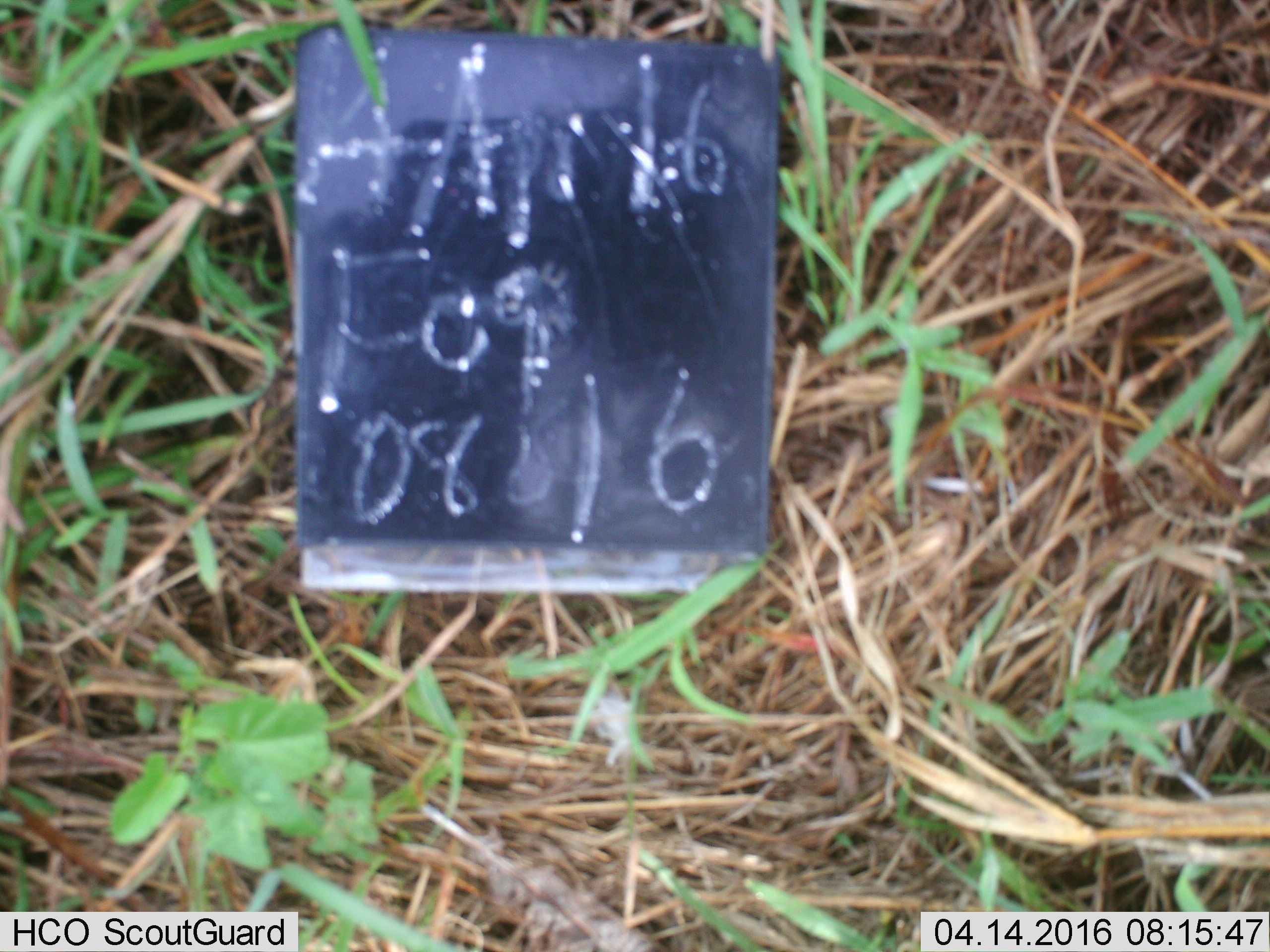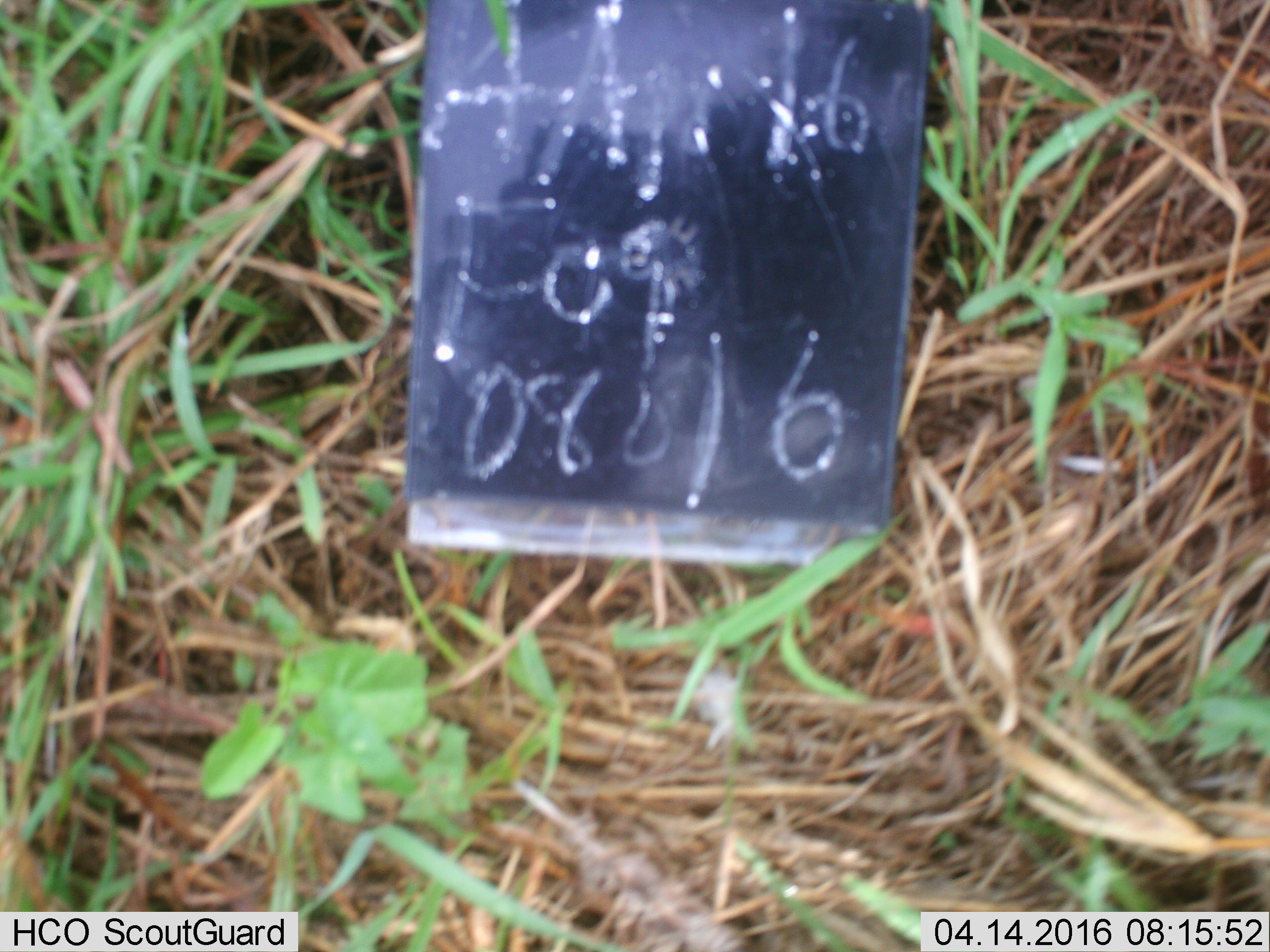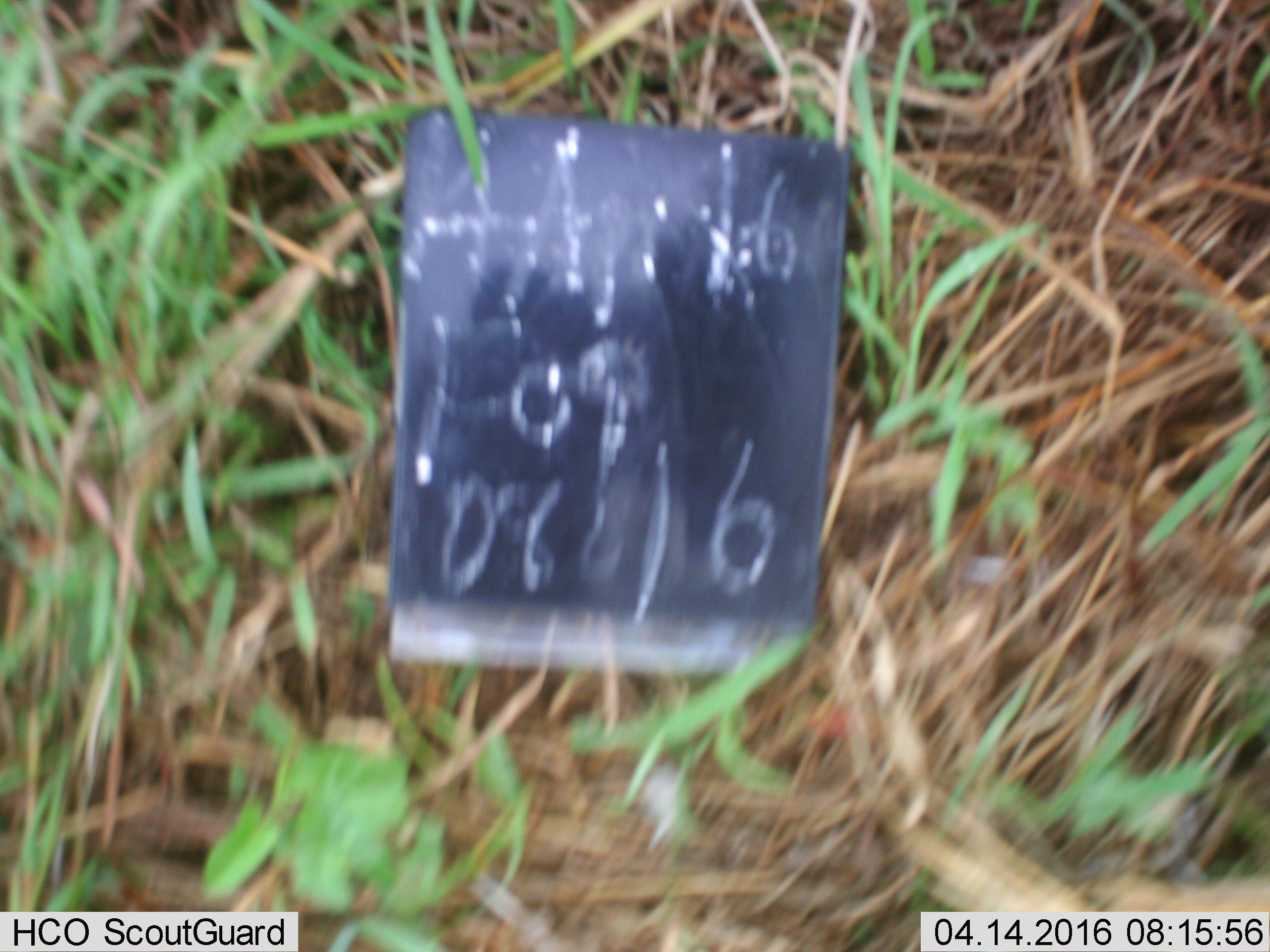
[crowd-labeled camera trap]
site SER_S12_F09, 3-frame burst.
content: unidentified animal